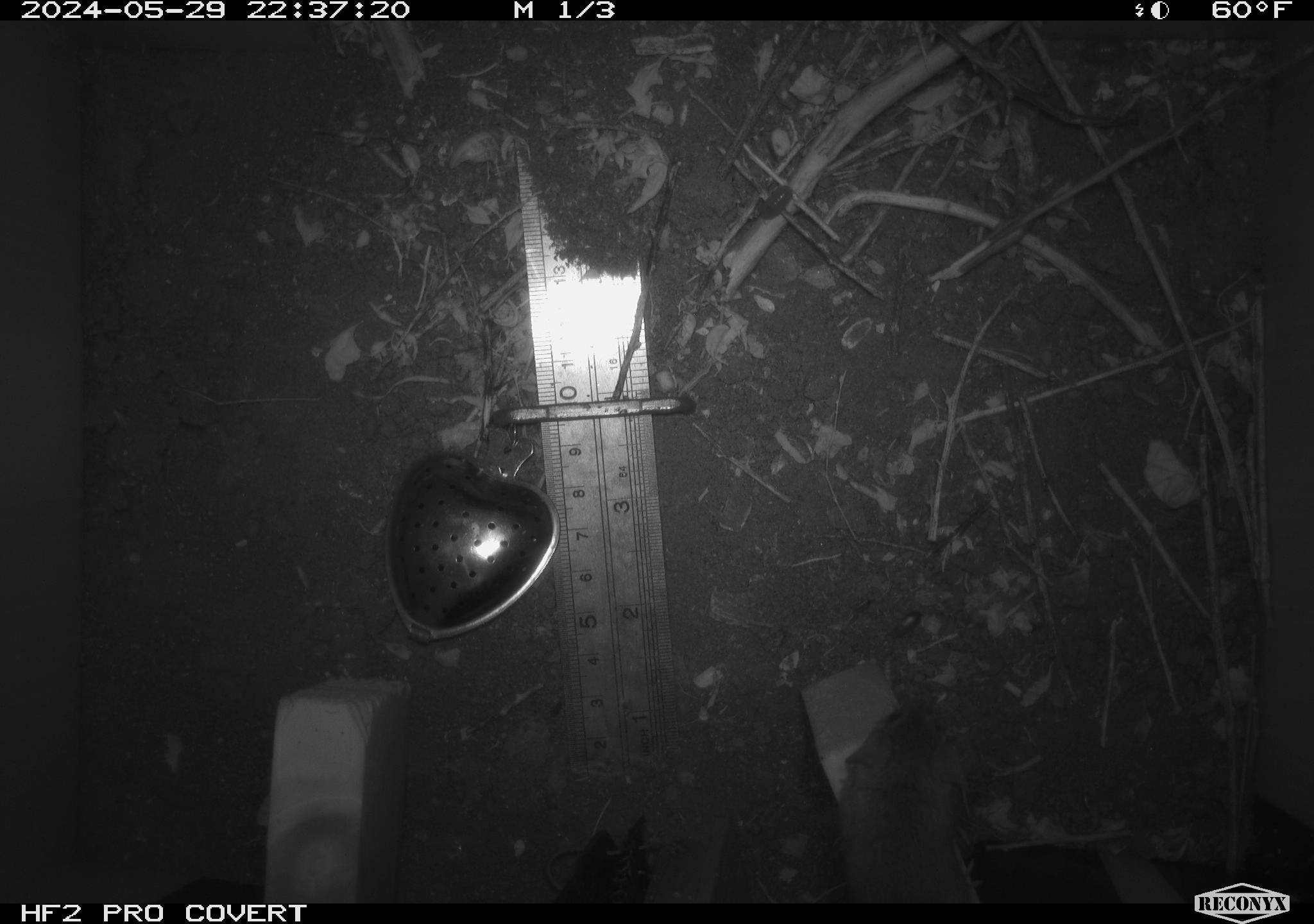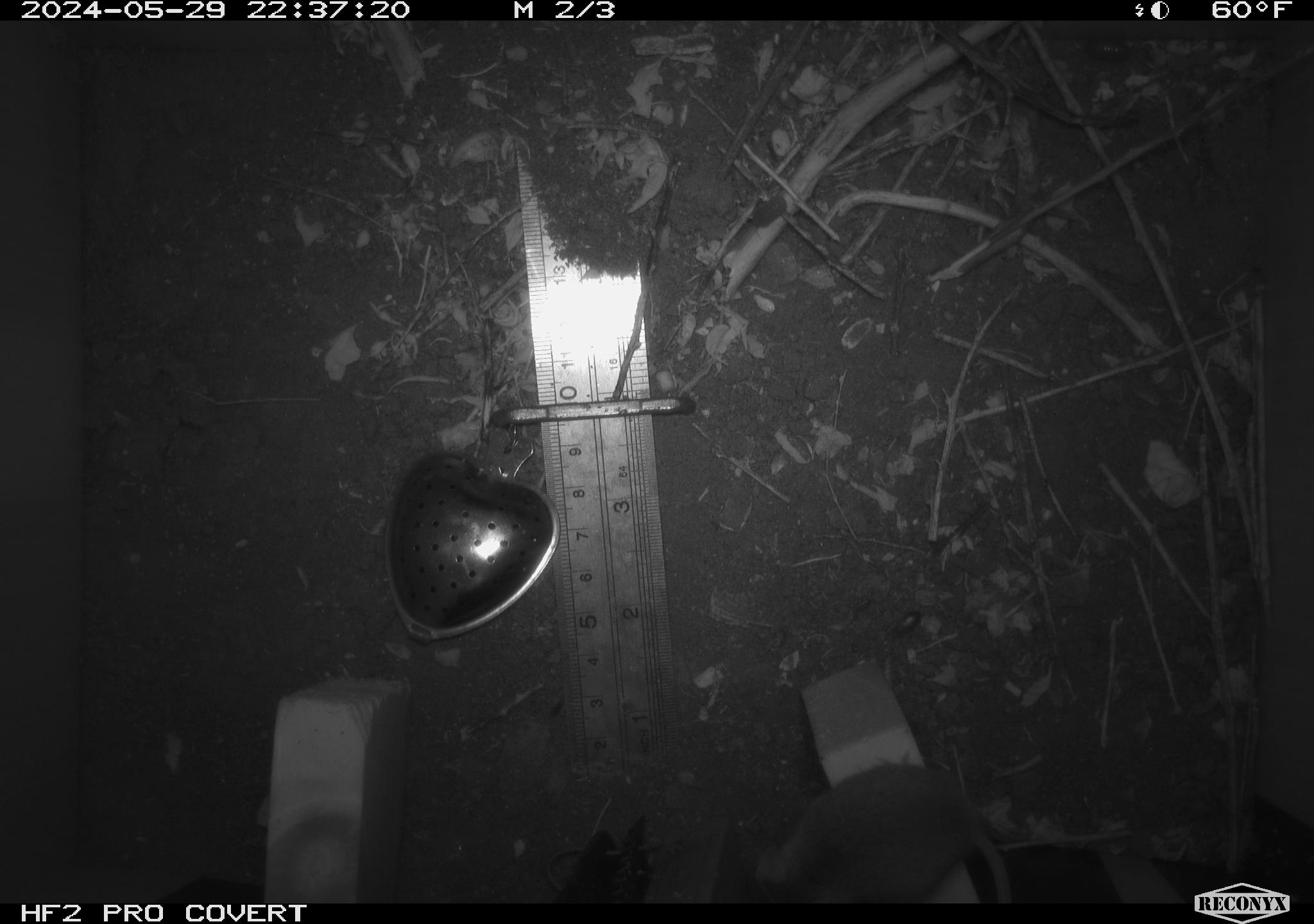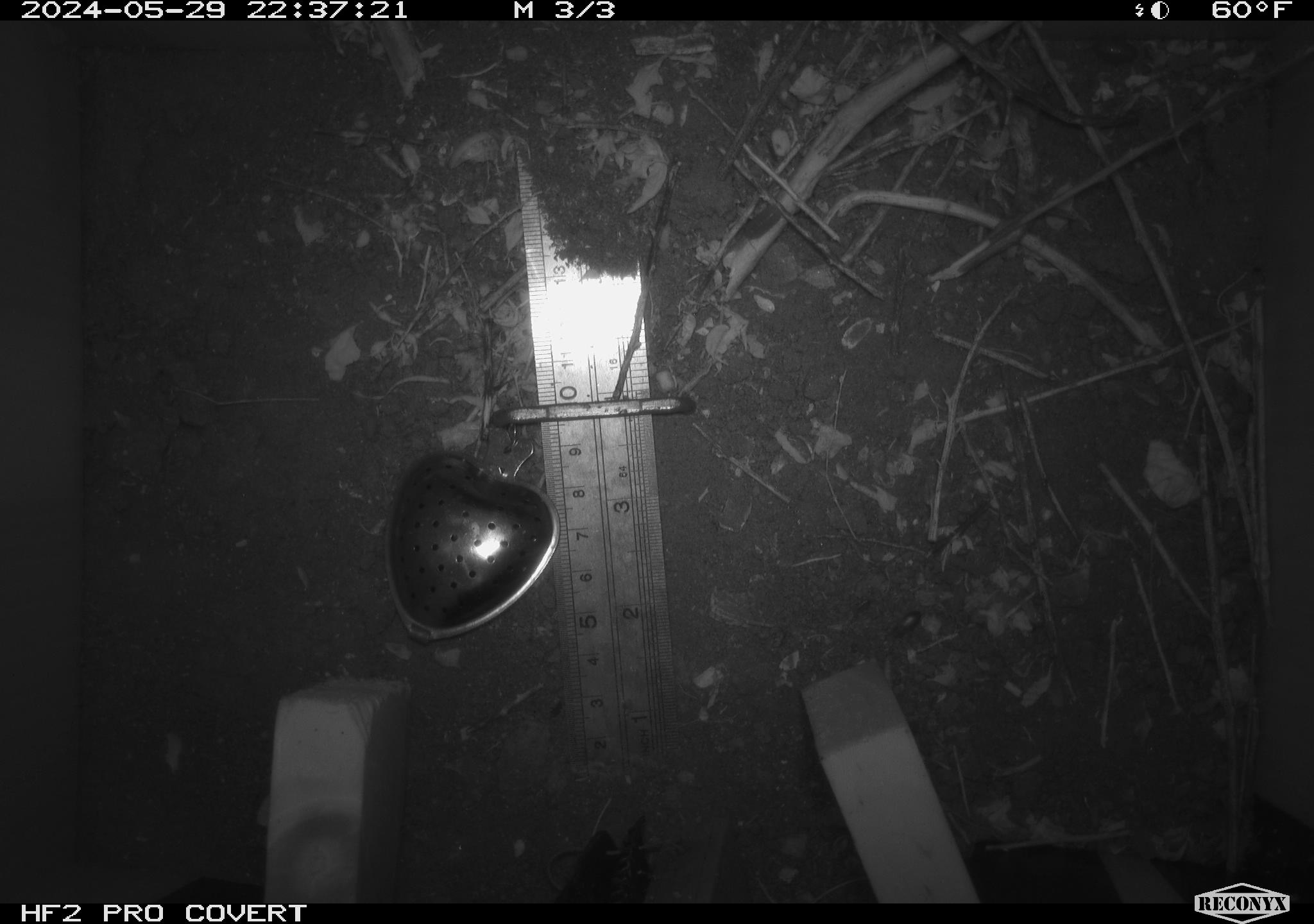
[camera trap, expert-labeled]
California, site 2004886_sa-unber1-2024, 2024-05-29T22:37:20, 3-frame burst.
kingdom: Animalia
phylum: Chordata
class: Mammalia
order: Rodentia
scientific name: Rodentia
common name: mouse species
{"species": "mouse species (Rodentia)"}